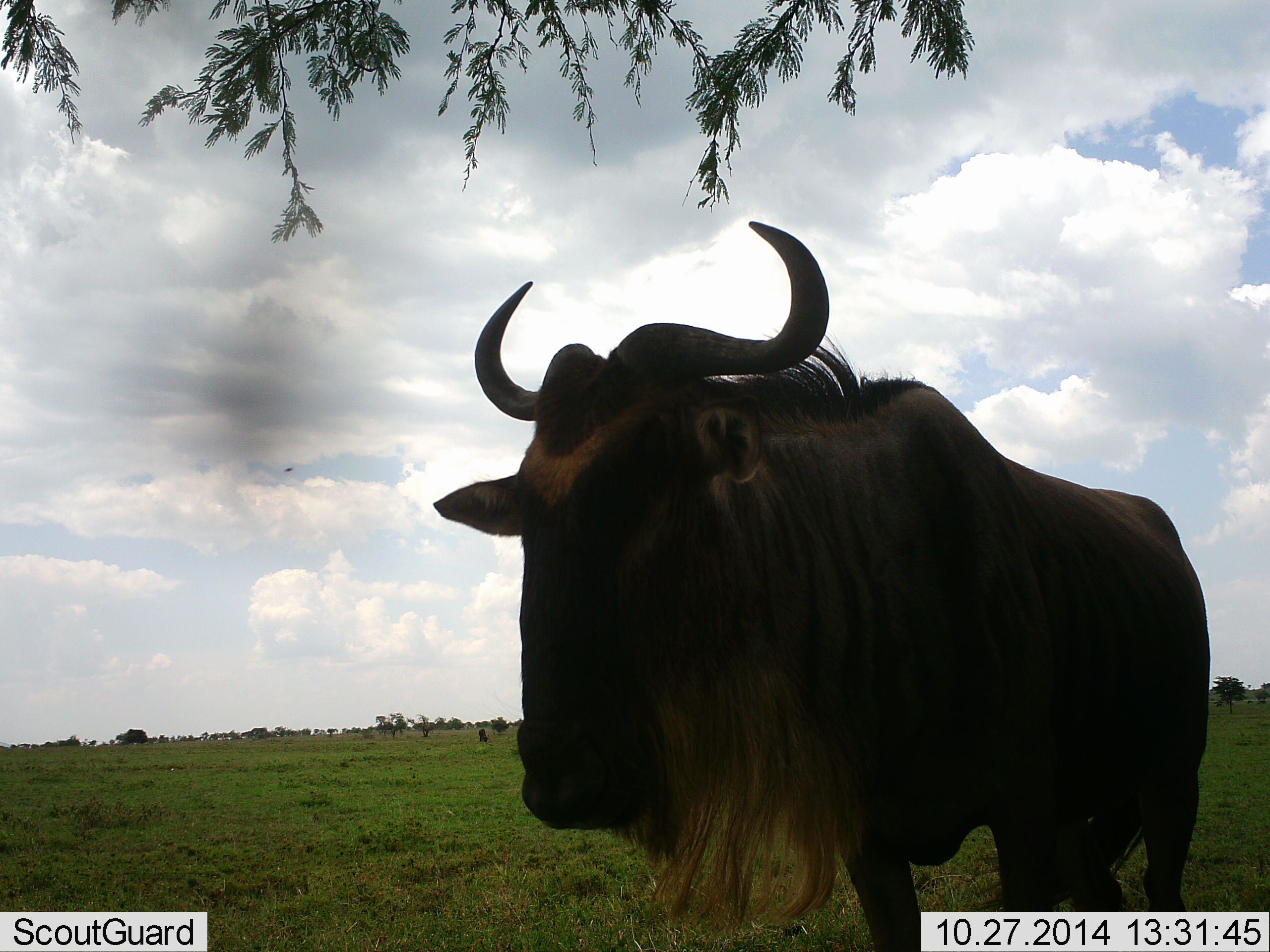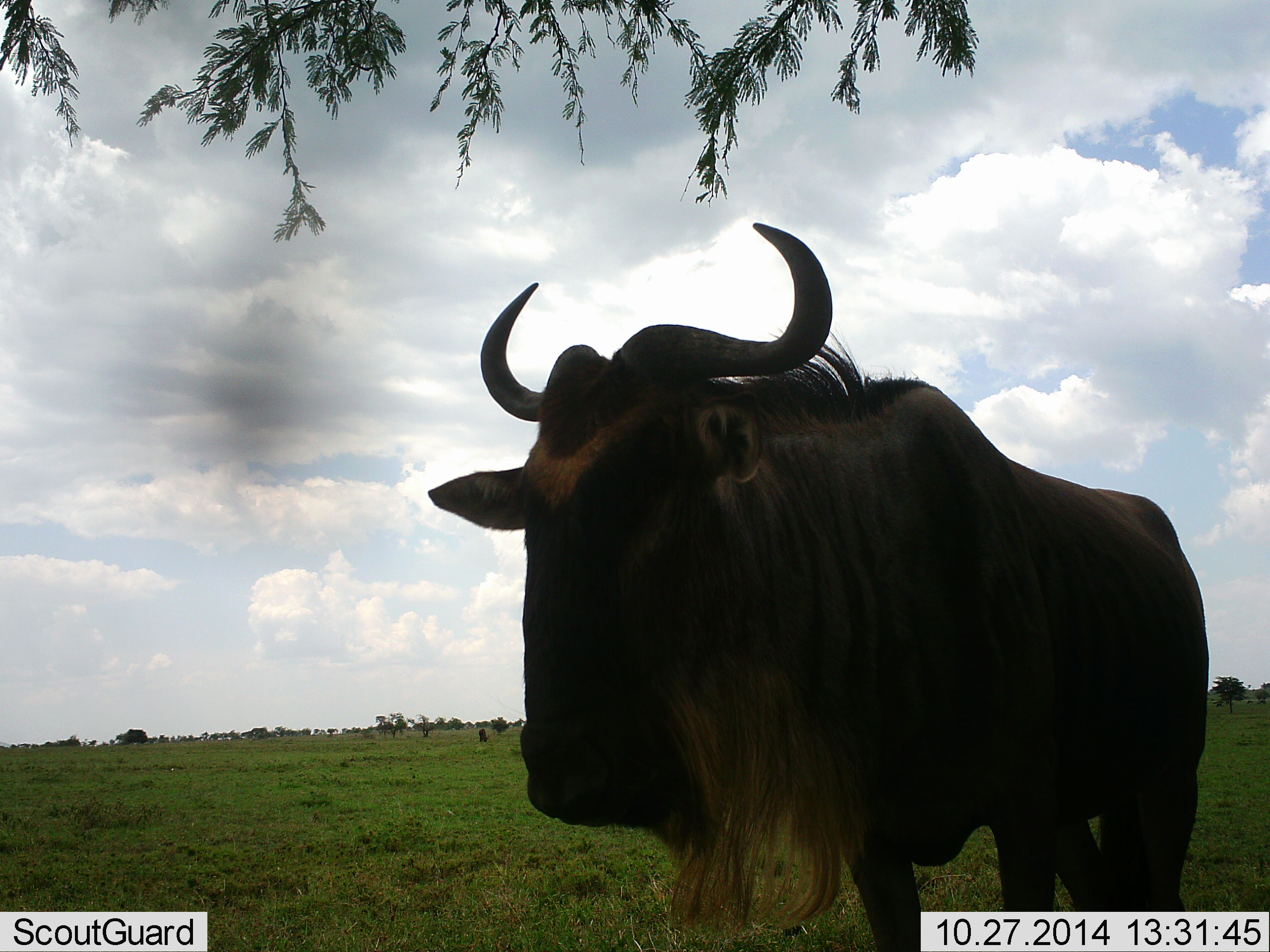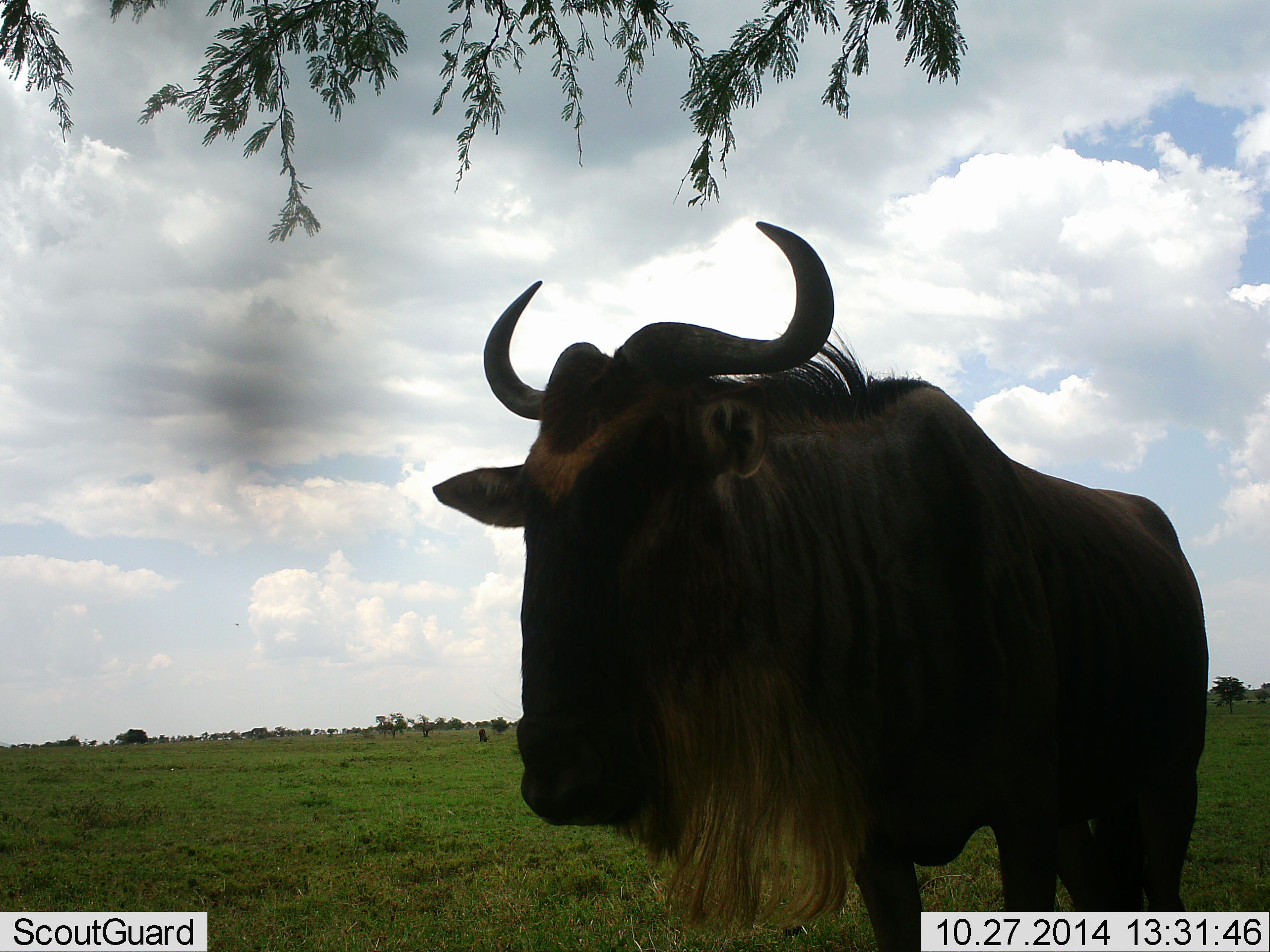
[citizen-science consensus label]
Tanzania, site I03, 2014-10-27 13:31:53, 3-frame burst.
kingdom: Animalia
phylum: Chordata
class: Mammalia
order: Artiodactyla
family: Bovidae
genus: Connochaetes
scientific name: Connochaetes taurinus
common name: blue wildebeest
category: wildebeest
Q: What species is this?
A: Wildebeest (blue wildebeest) (Connochaetes taurinus).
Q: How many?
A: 1.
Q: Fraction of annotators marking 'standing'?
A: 91%.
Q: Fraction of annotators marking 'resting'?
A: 0%.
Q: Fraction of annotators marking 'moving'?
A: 0%.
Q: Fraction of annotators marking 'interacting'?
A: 0%.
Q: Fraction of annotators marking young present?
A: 0%.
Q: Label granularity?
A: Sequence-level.